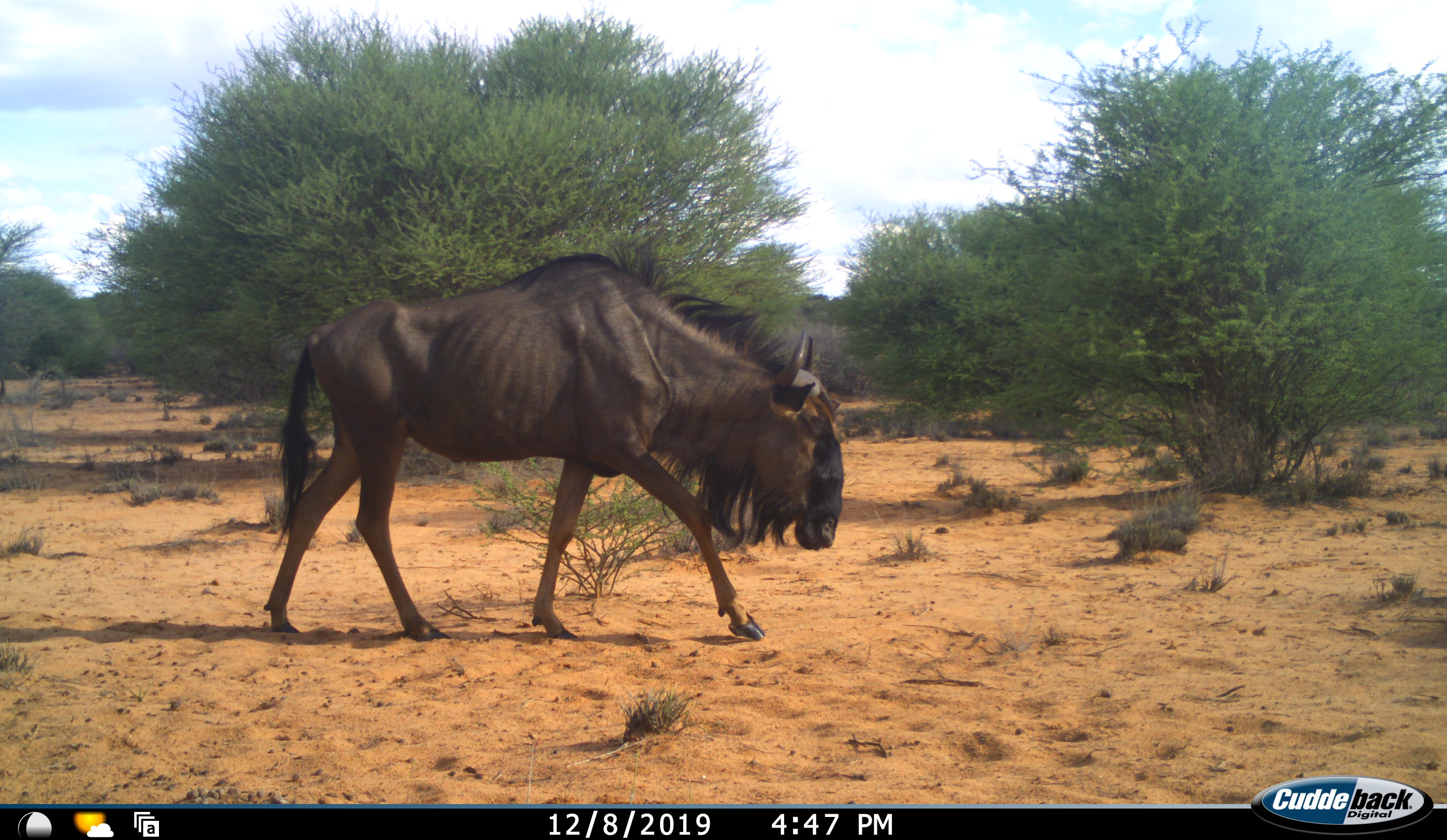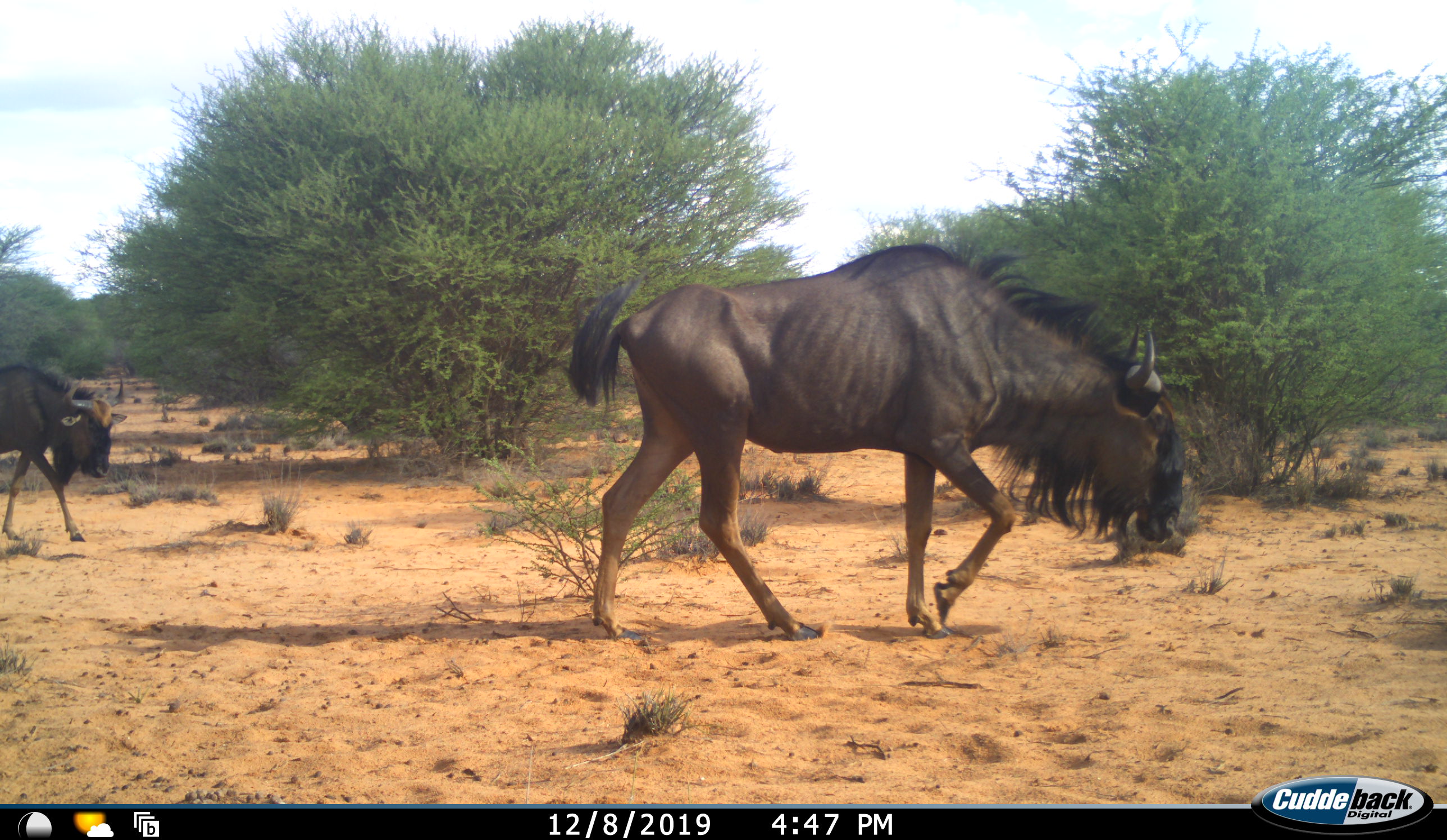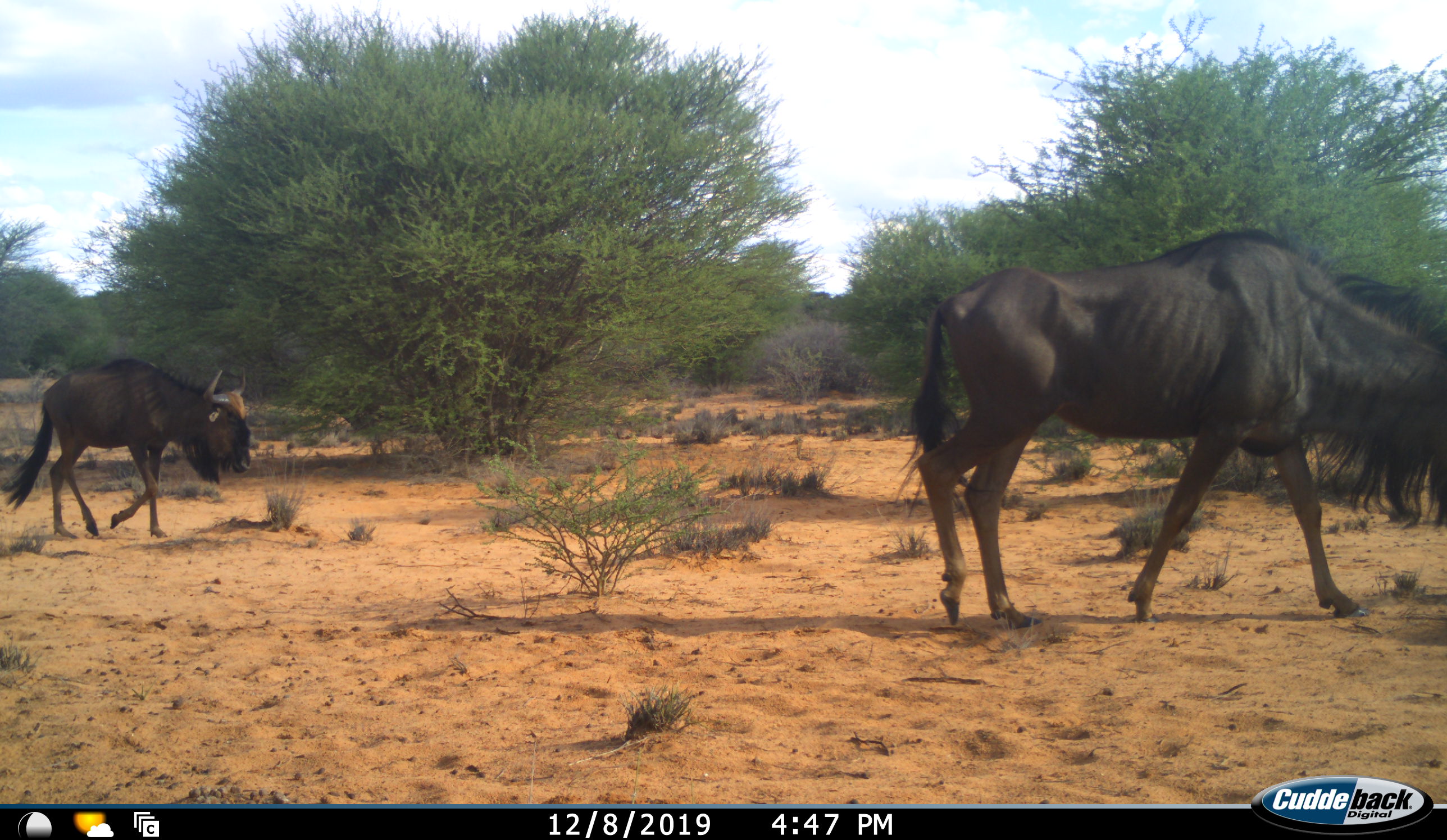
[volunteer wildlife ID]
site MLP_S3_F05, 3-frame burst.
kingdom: Animalia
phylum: Chordata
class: Mammalia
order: Artiodactyla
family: Bovidae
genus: Connochaetes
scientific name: Connochaetes taurinus taurinus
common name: blue wildebeest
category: wildebeestblue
Wildebeestblue (blue wildebeest) (Connochaetes taurinus taurinus), count 2. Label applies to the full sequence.